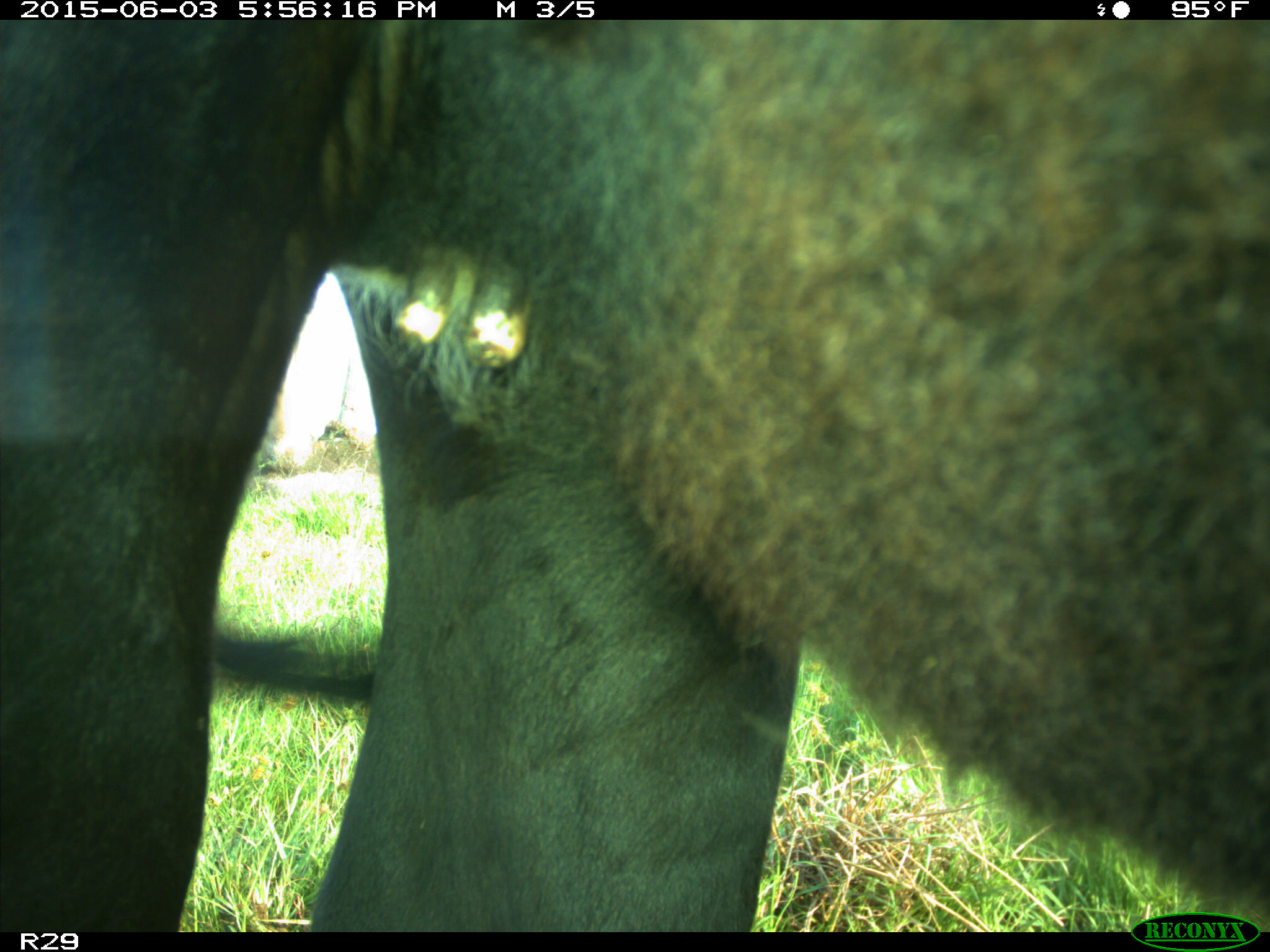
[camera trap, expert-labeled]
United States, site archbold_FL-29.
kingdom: Animalia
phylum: Chordata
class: Mammalia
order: Artiodactyla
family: Bovidae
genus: Bos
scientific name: Bos taurus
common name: domestic cow